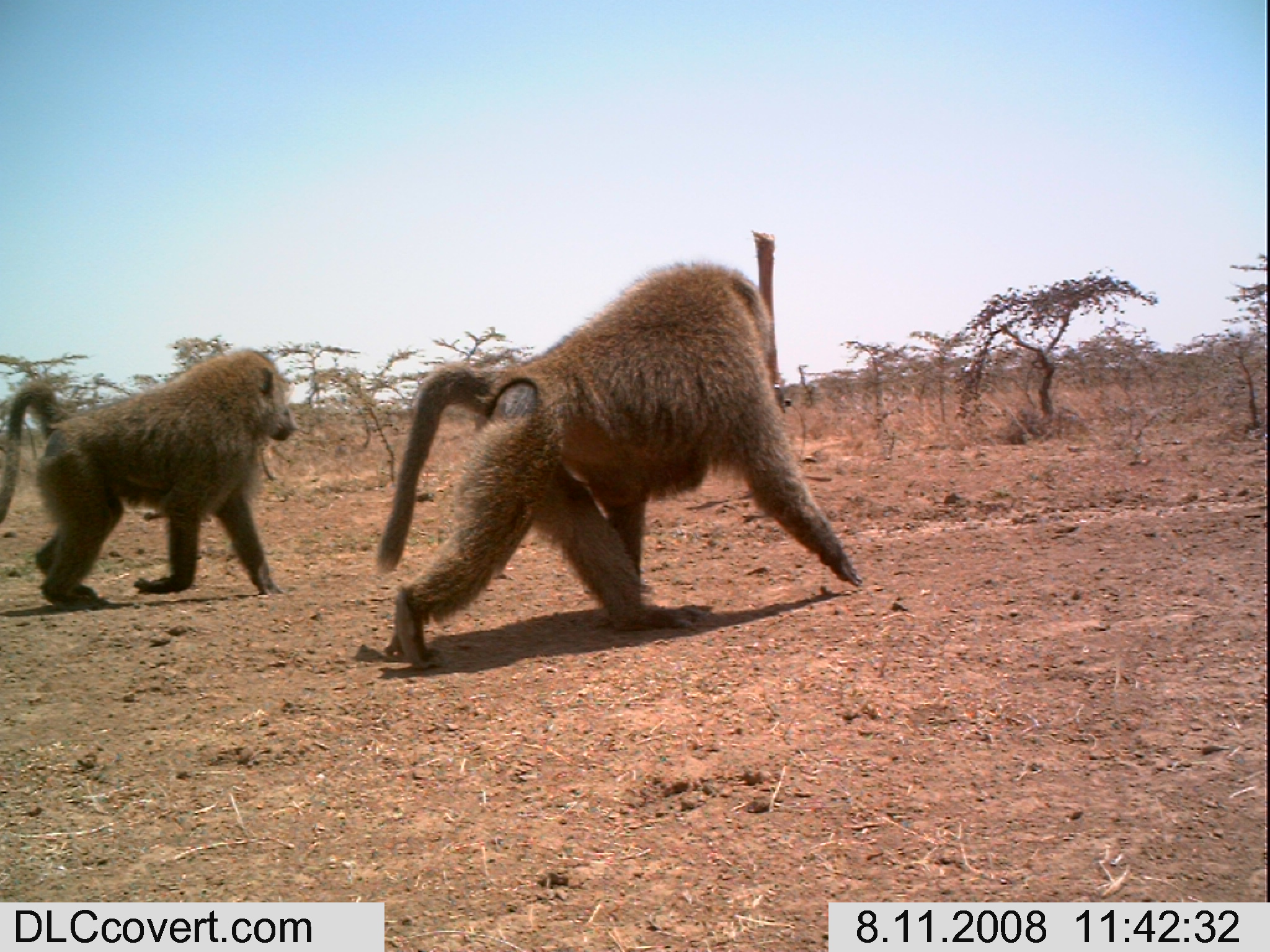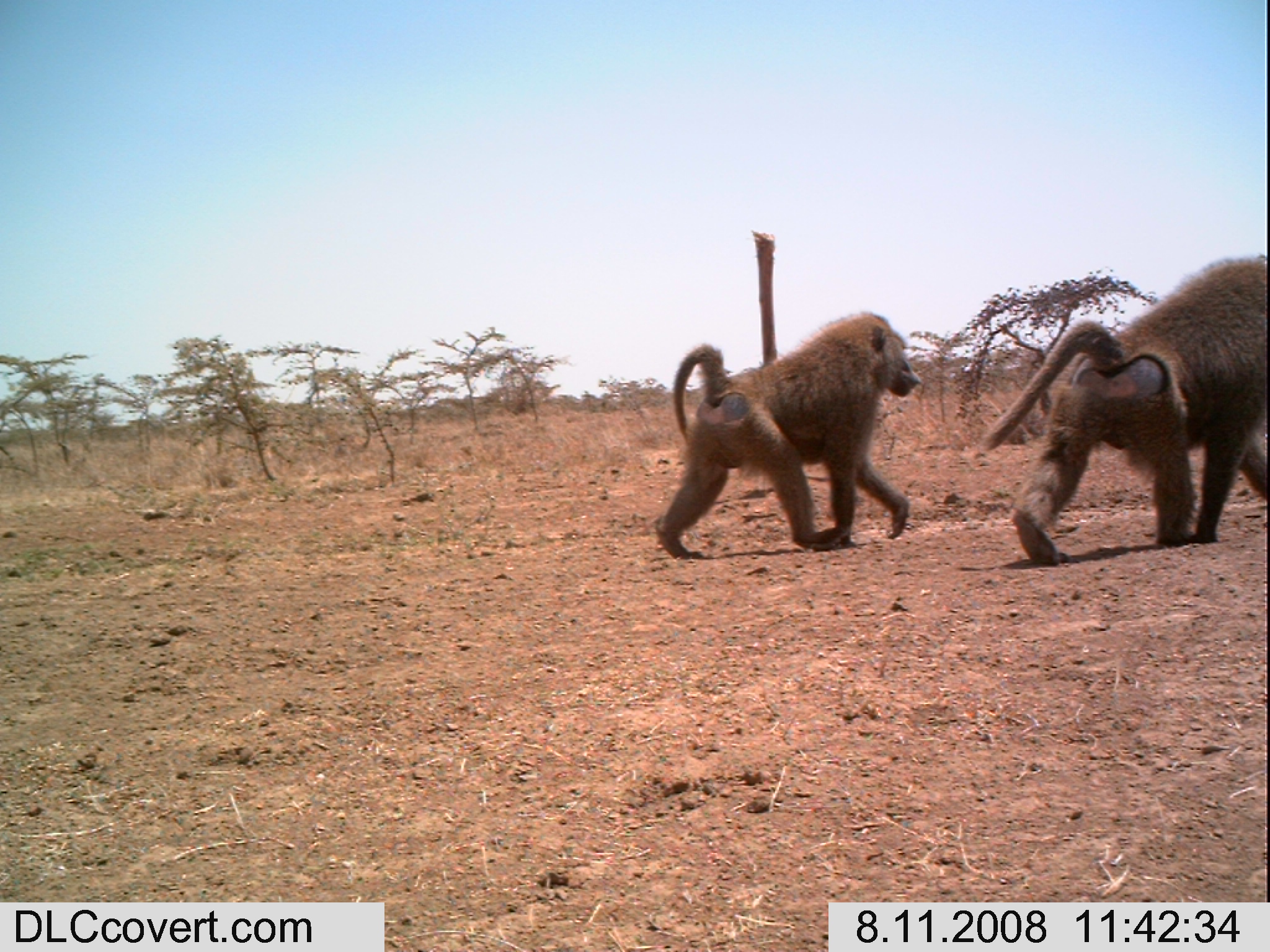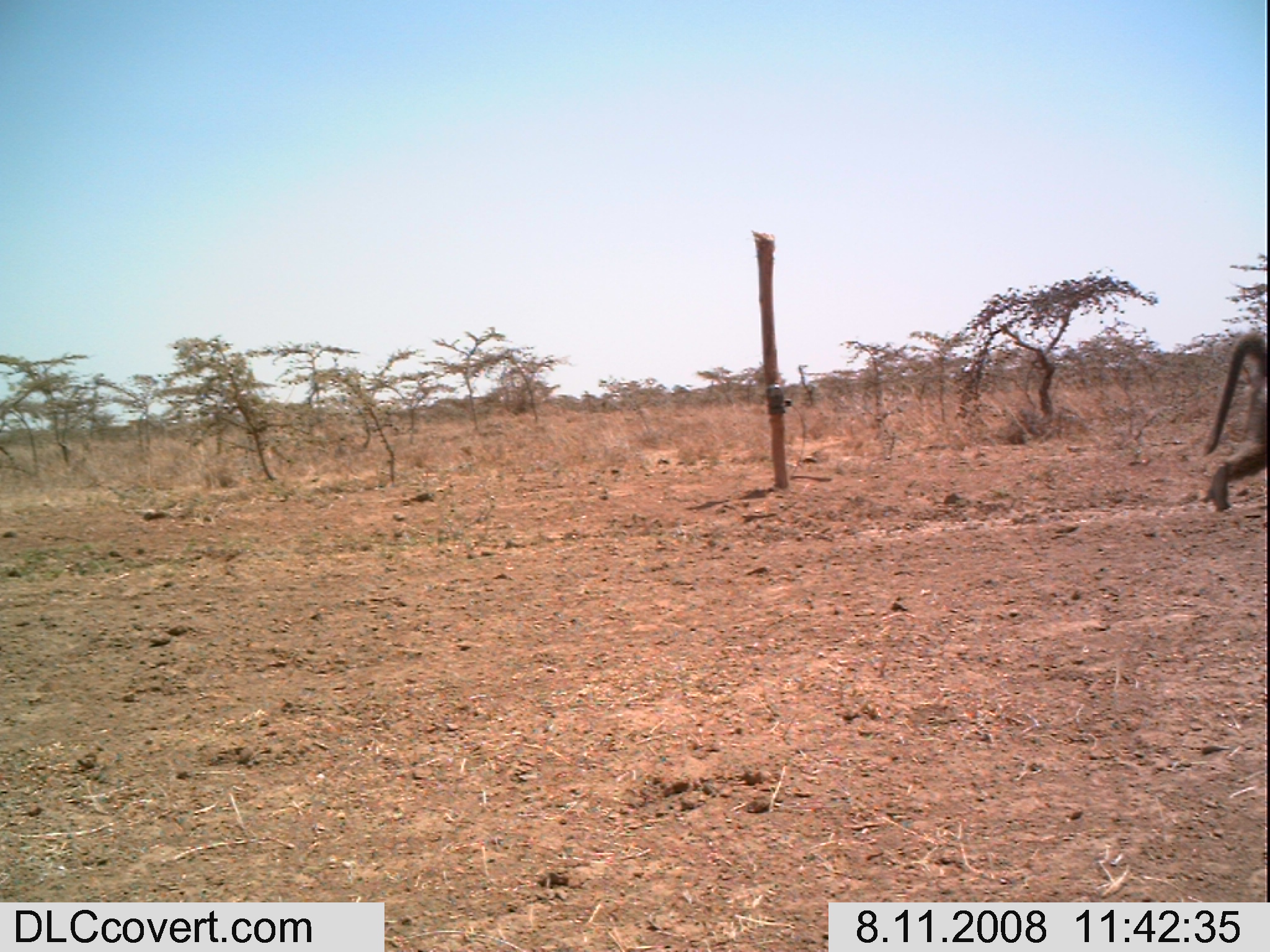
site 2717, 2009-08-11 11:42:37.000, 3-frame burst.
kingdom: Animalia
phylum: Chordata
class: Mammalia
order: Primates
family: Cercopithecidae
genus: Papio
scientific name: Papio anubis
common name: olive baboon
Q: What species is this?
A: Papio anubis (olive baboon).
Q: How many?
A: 2.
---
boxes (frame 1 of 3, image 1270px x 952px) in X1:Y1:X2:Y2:
papio anubis: 373:261:863:671; 0:347:299:607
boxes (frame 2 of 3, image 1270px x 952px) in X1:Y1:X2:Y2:
papio anubis: 971:250:1270:568; 652:310:922:560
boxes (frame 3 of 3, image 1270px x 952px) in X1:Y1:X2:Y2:
papio anubis: 1196:329:1270:513